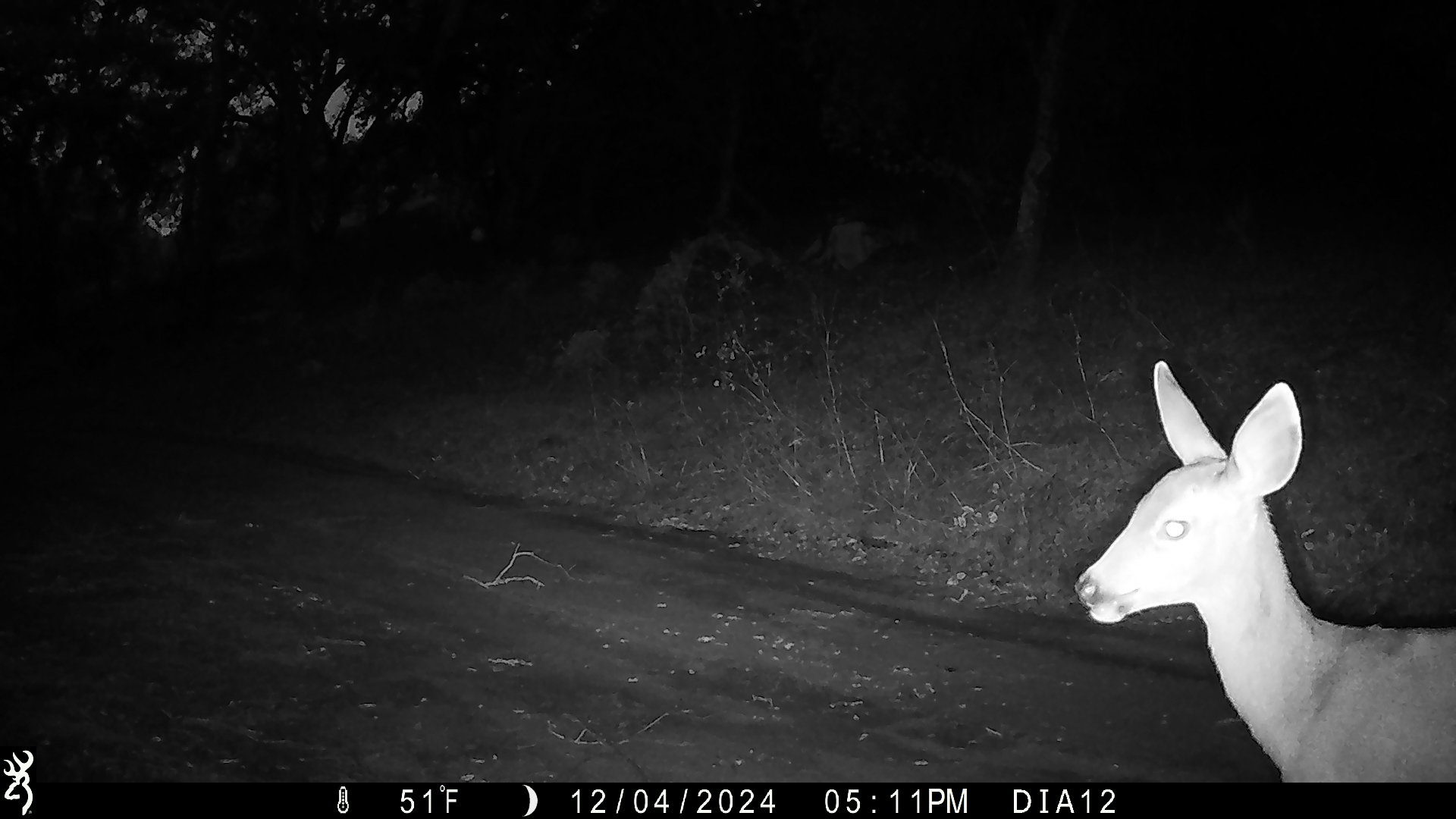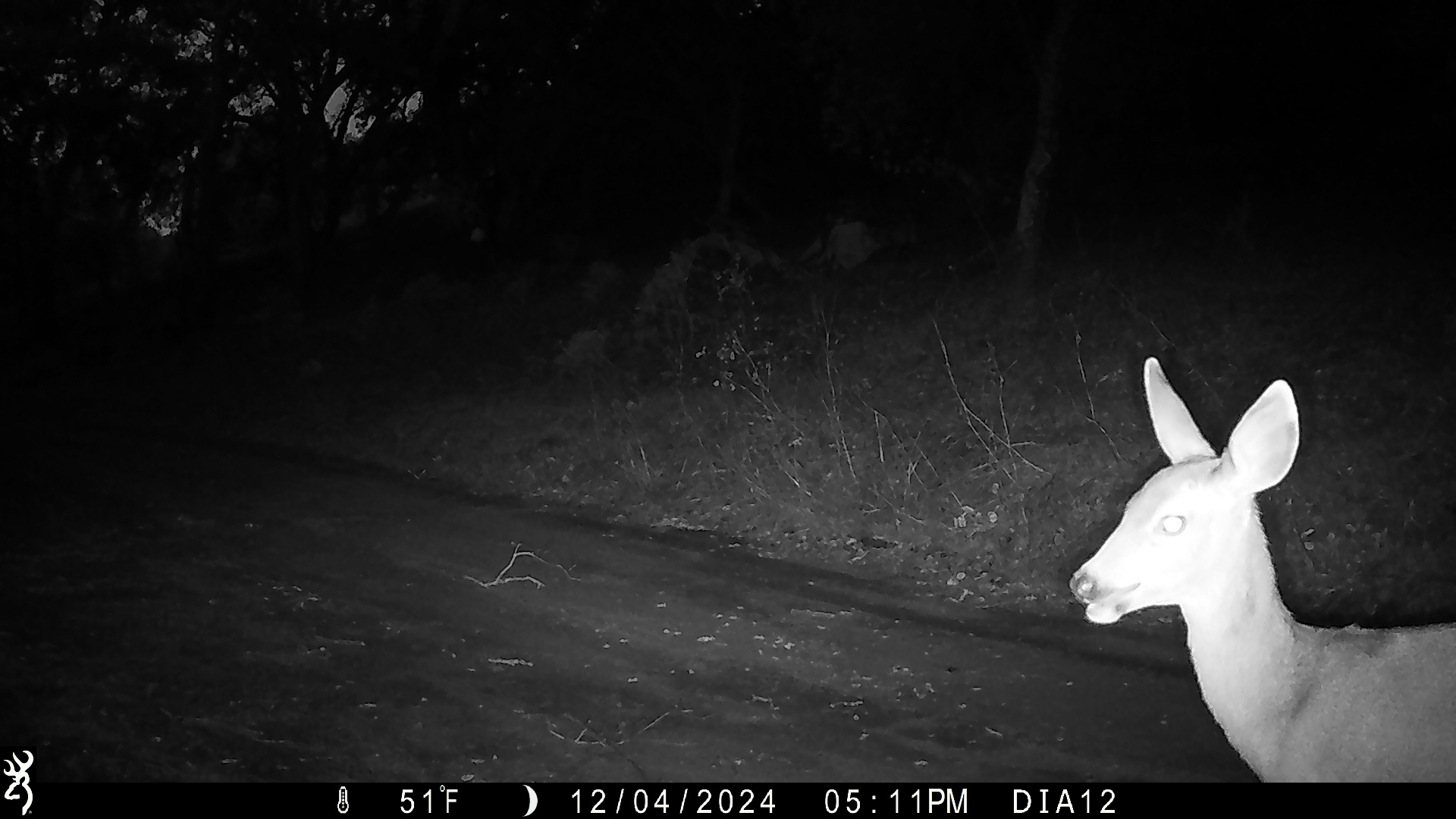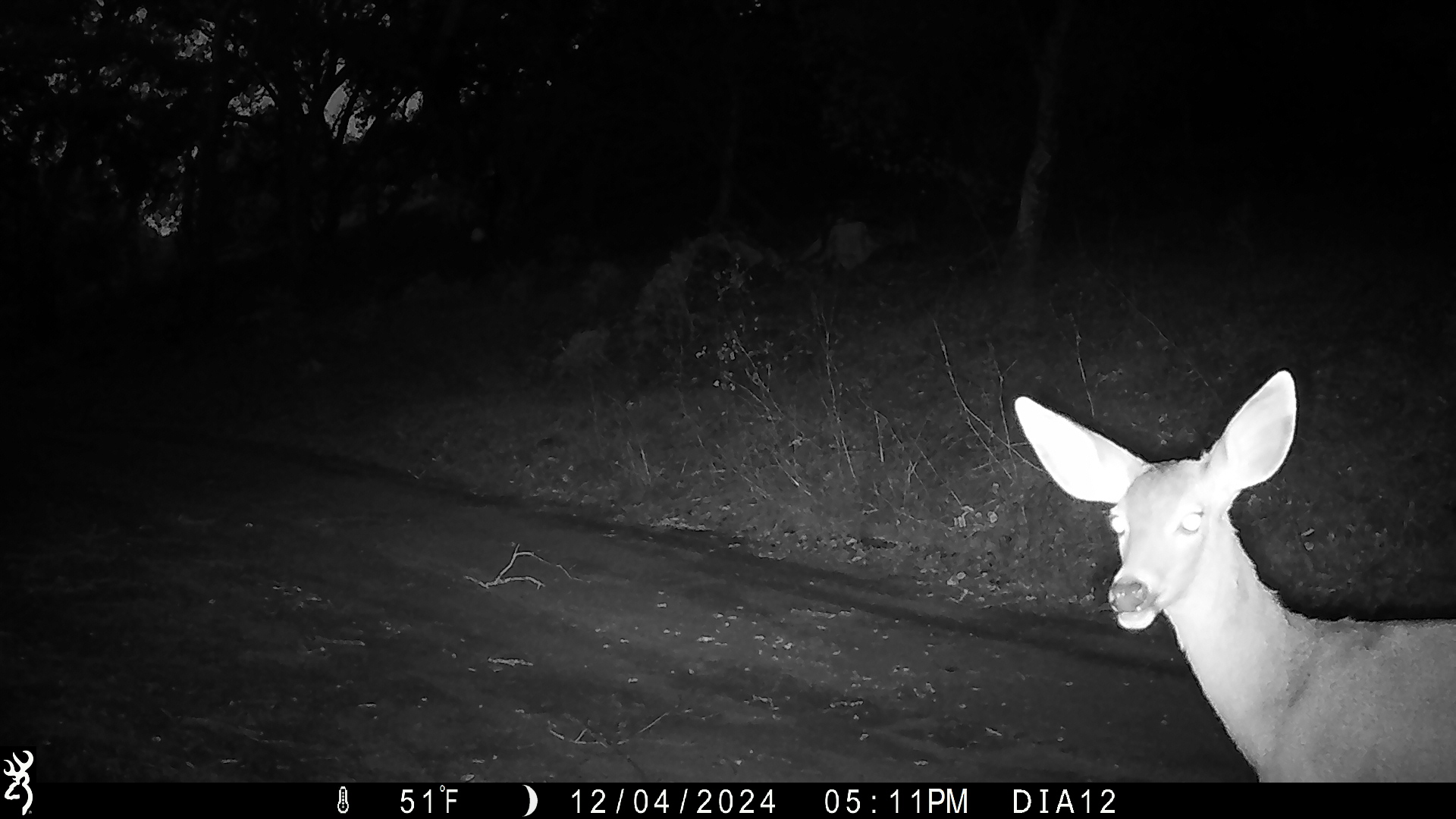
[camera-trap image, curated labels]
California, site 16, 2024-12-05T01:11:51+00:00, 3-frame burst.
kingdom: Animalia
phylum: Chordata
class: Mammalia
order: Artiodactyla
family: Cervidae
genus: Odocoileus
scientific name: Odocoileus hemionus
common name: mule deer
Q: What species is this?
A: Mule deer (Odocoileus hemionus).